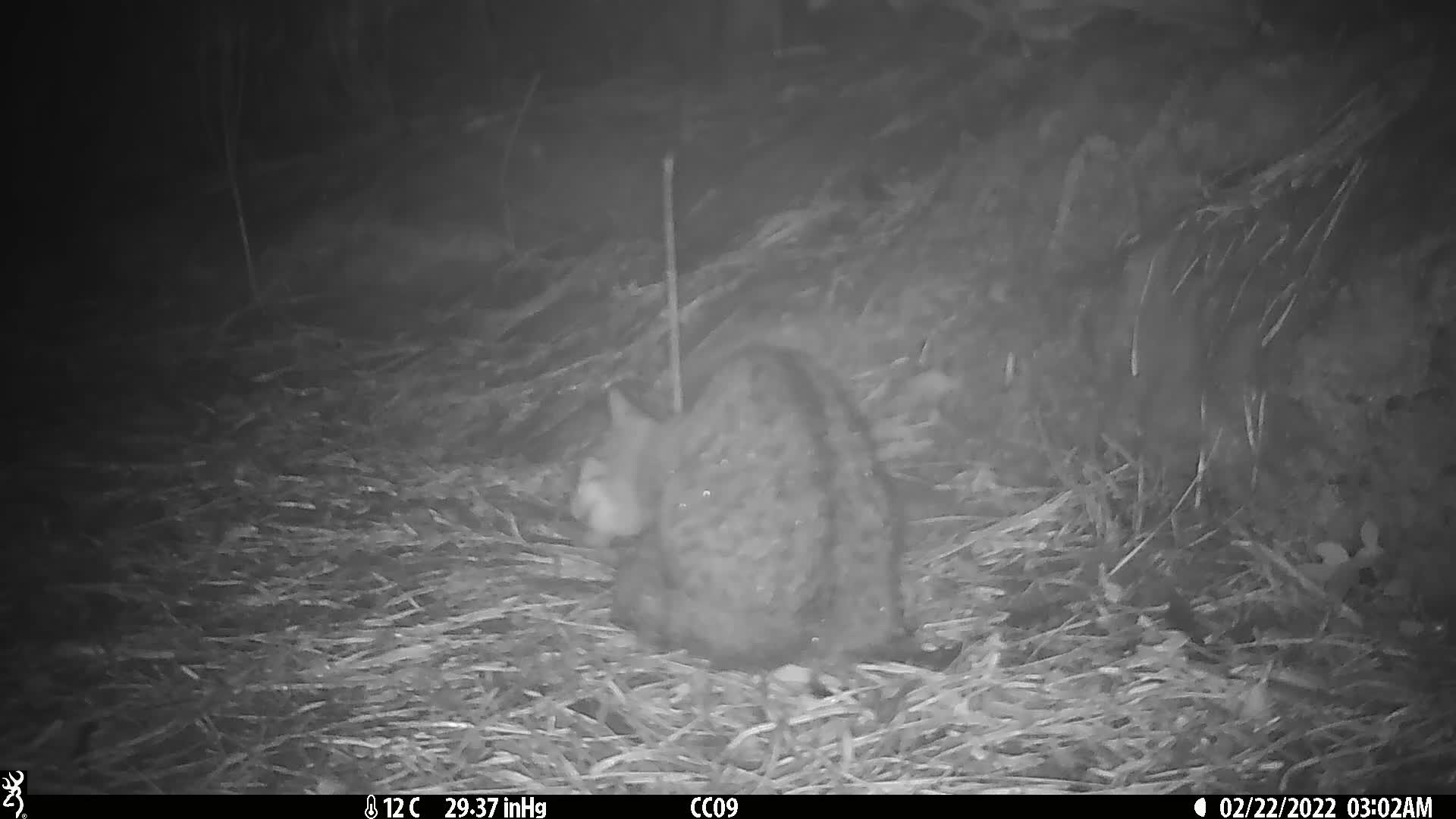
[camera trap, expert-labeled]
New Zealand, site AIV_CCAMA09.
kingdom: Animalia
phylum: Chordata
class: Mammalia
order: Carnivora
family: Felidae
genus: Felis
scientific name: Felis catus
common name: domestic cat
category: cat